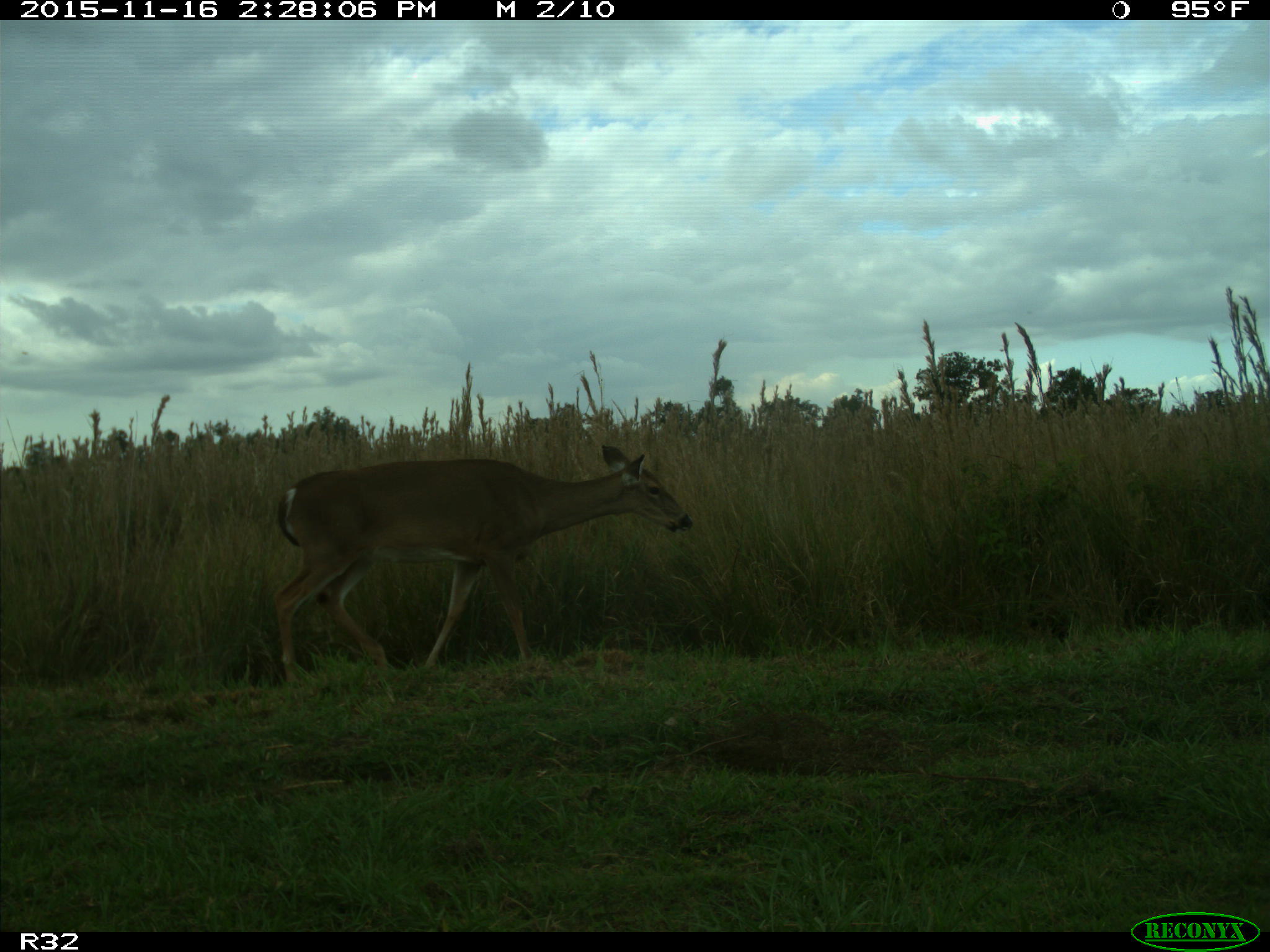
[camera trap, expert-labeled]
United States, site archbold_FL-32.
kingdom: Animalia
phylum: Chordata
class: Mammalia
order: Artiodactyla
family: Cervidae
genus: Odocoileus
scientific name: Odocoileus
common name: deer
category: unidentified deer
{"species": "unidentified deer (deer) (Odocoileus)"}